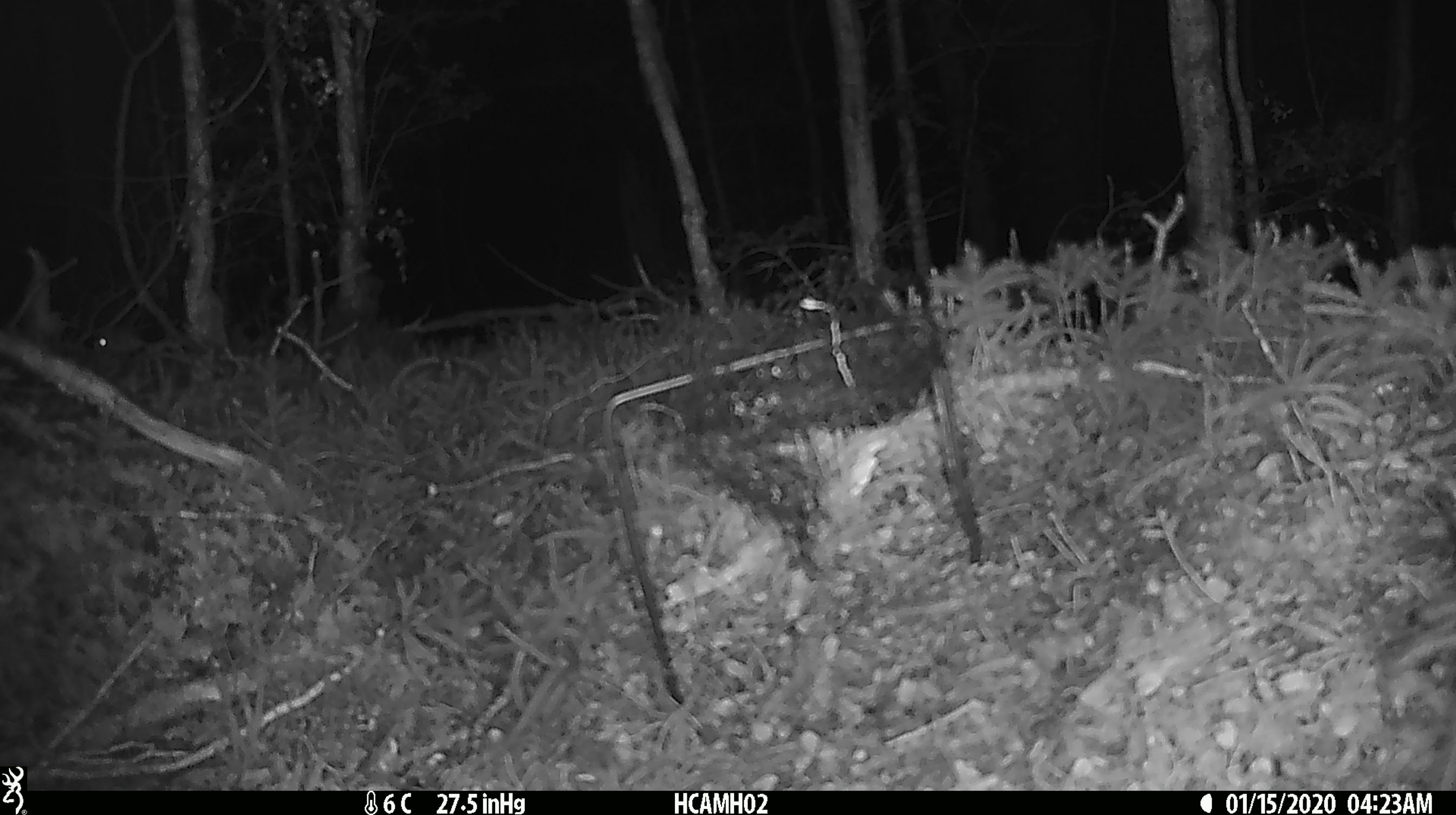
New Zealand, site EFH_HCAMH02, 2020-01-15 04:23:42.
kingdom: Animalia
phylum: Chordata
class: Mammalia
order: Rodentia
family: Muridae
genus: Mus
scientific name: Mus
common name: mouse